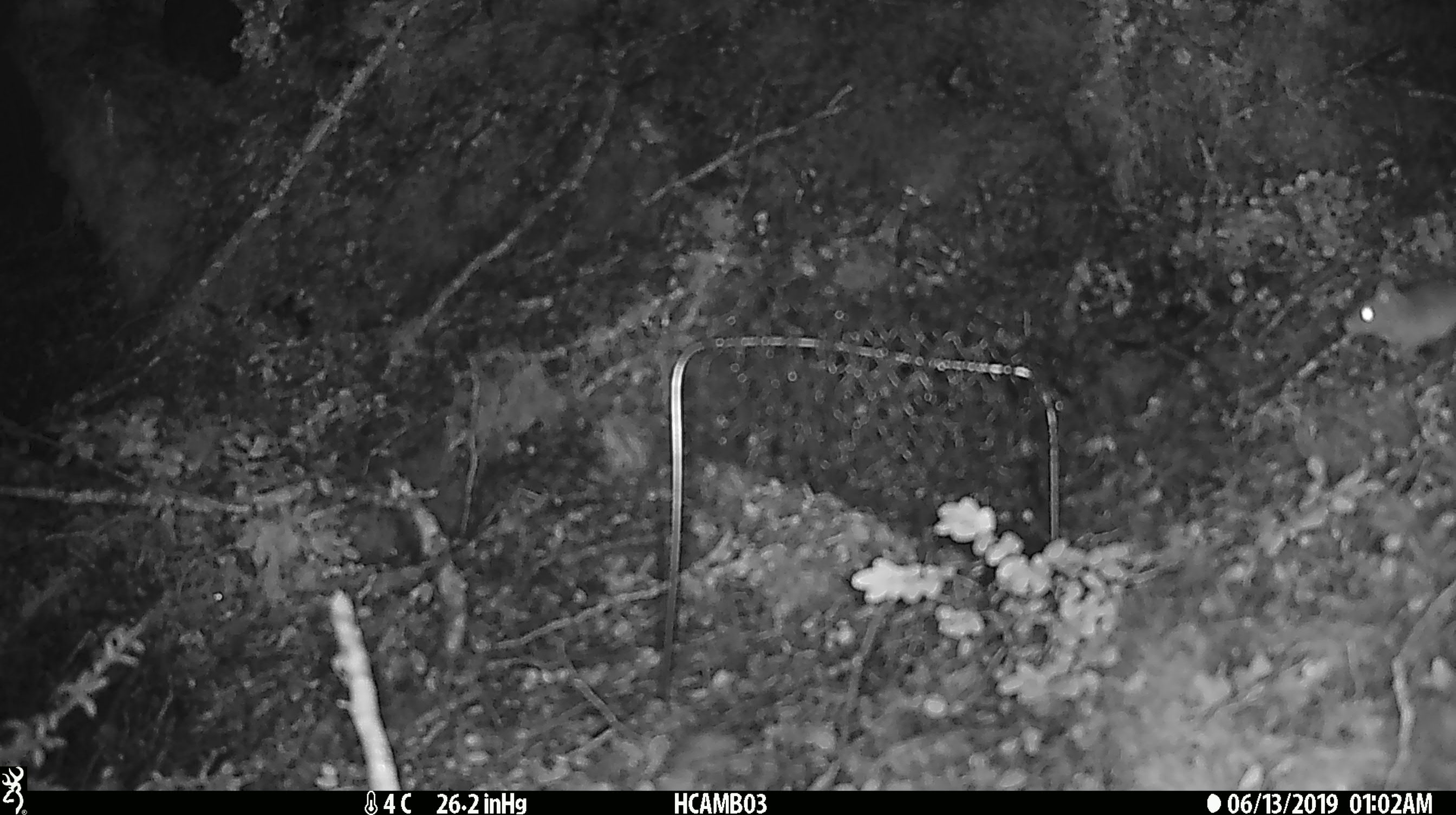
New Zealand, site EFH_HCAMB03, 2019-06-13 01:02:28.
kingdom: Animalia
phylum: Chordata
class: Mammalia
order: Rodentia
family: Muridae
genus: Mus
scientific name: Mus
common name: mouse